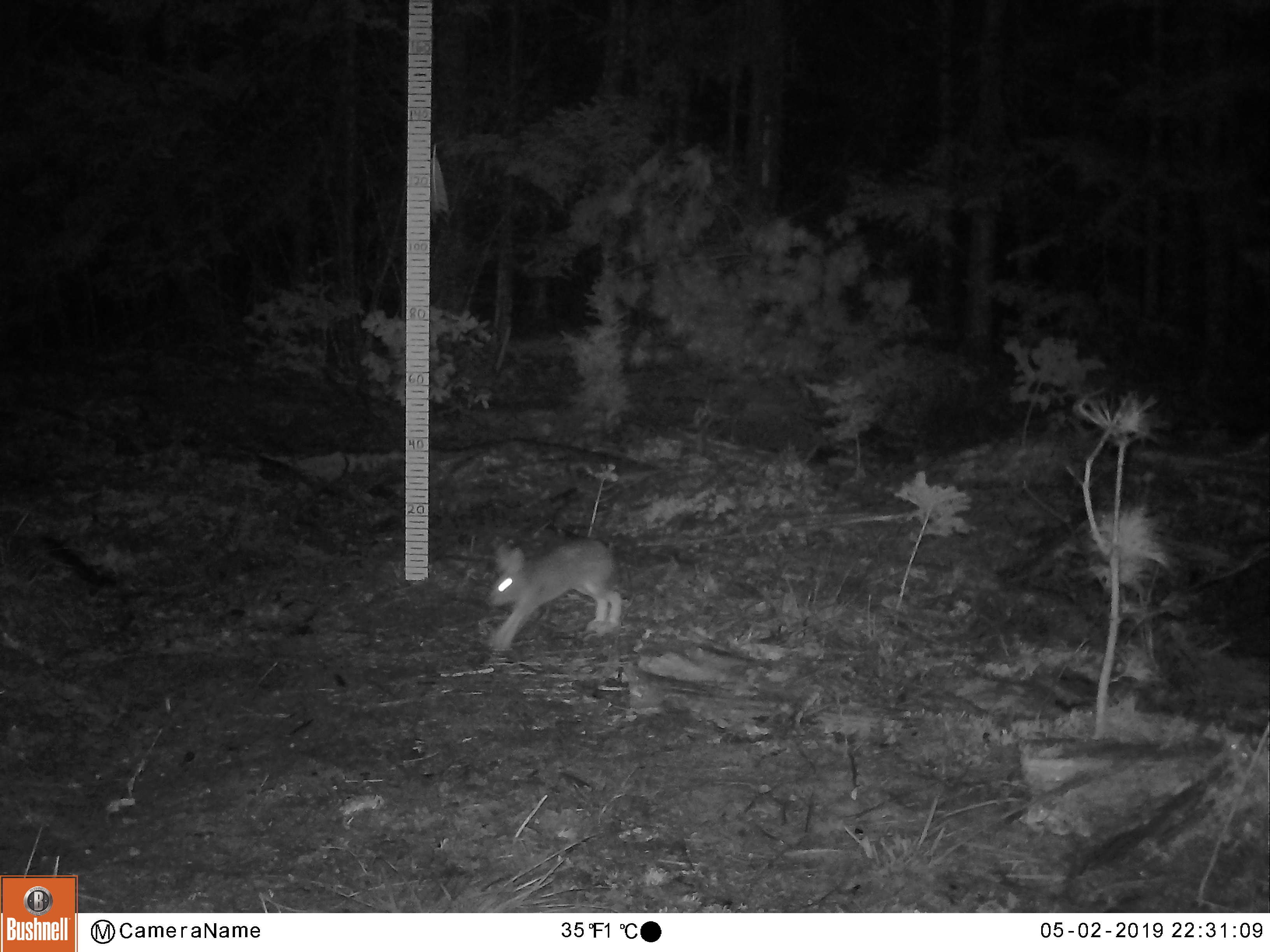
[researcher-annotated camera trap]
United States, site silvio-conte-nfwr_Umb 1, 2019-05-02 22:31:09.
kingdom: Animalia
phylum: Chordata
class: Mammalia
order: Lagomorpha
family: Leporidae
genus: Lepus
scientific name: Lepus americanus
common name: snowshoe hare